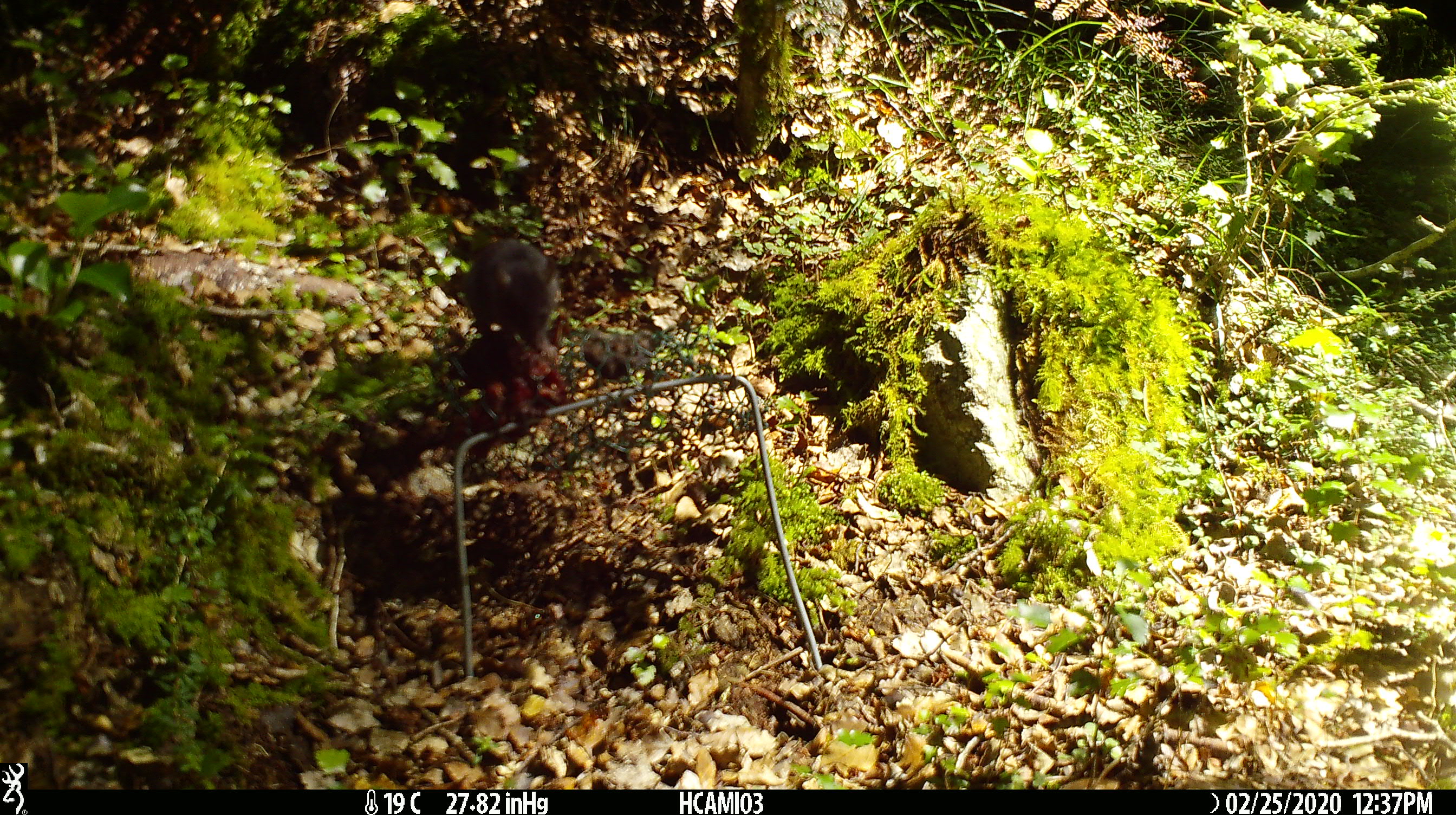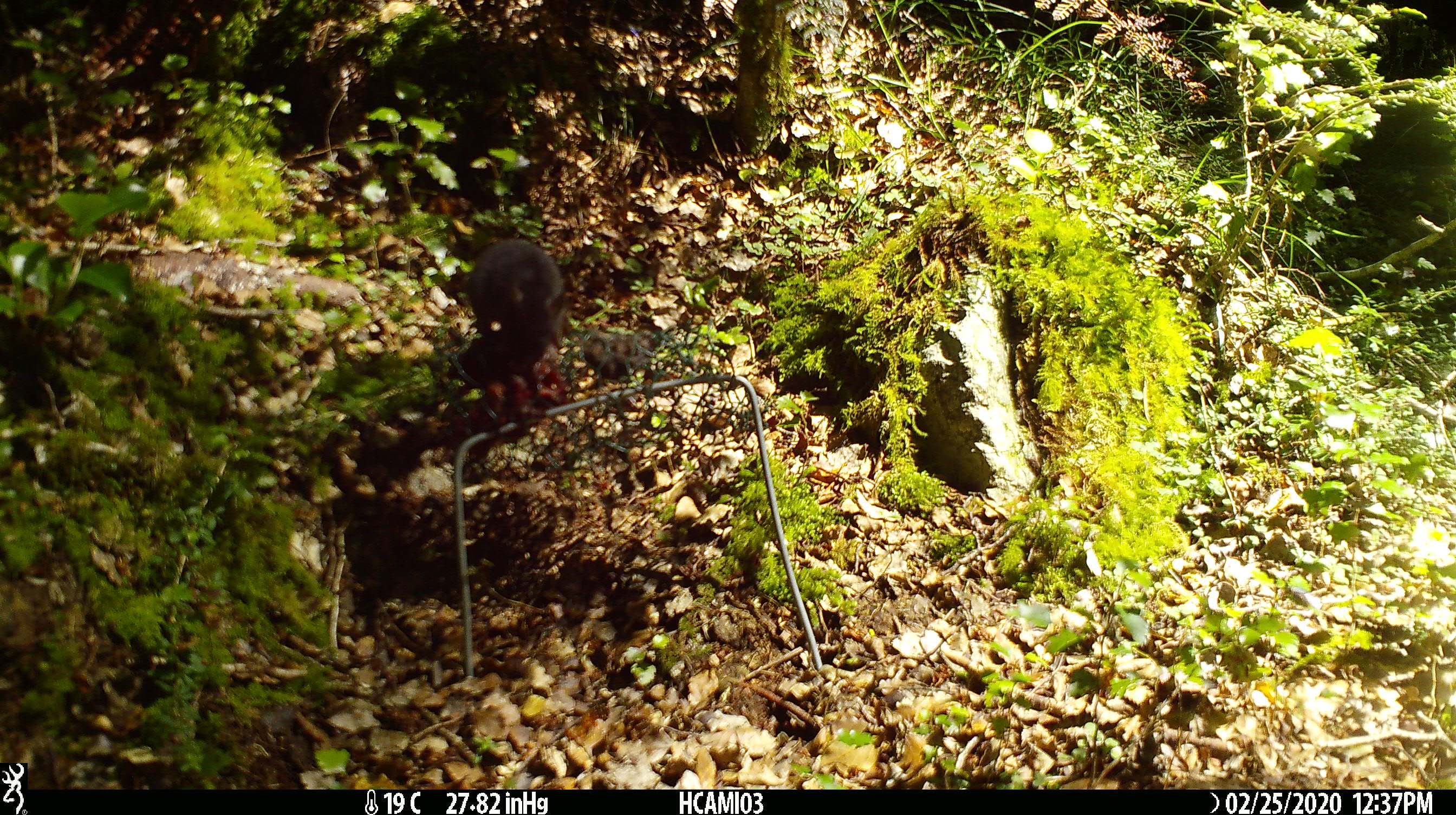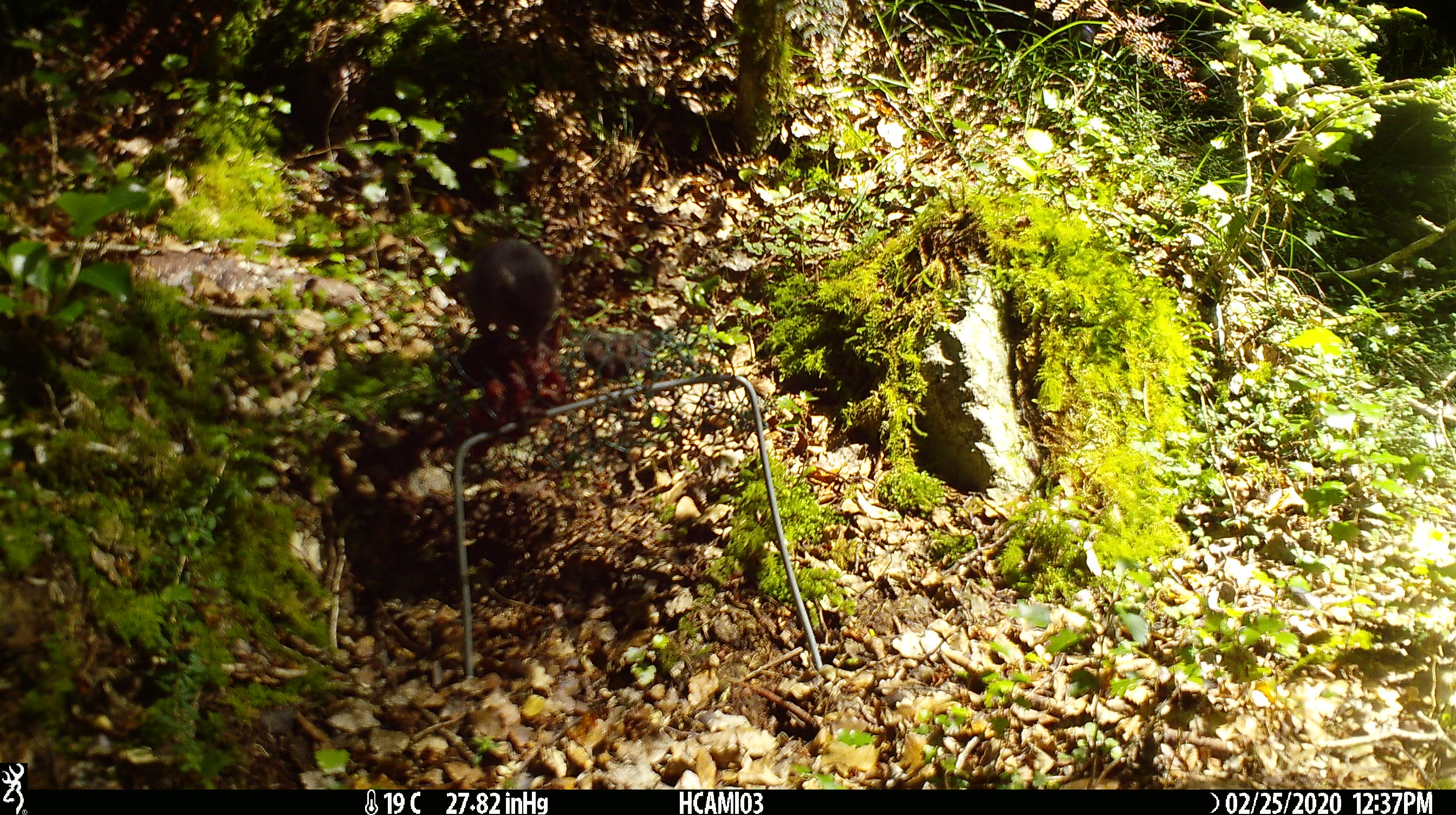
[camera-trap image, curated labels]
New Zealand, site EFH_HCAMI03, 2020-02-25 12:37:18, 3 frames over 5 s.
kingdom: Animalia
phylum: Chordata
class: Mammalia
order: Rodentia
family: Muridae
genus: Mus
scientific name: Mus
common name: mouse